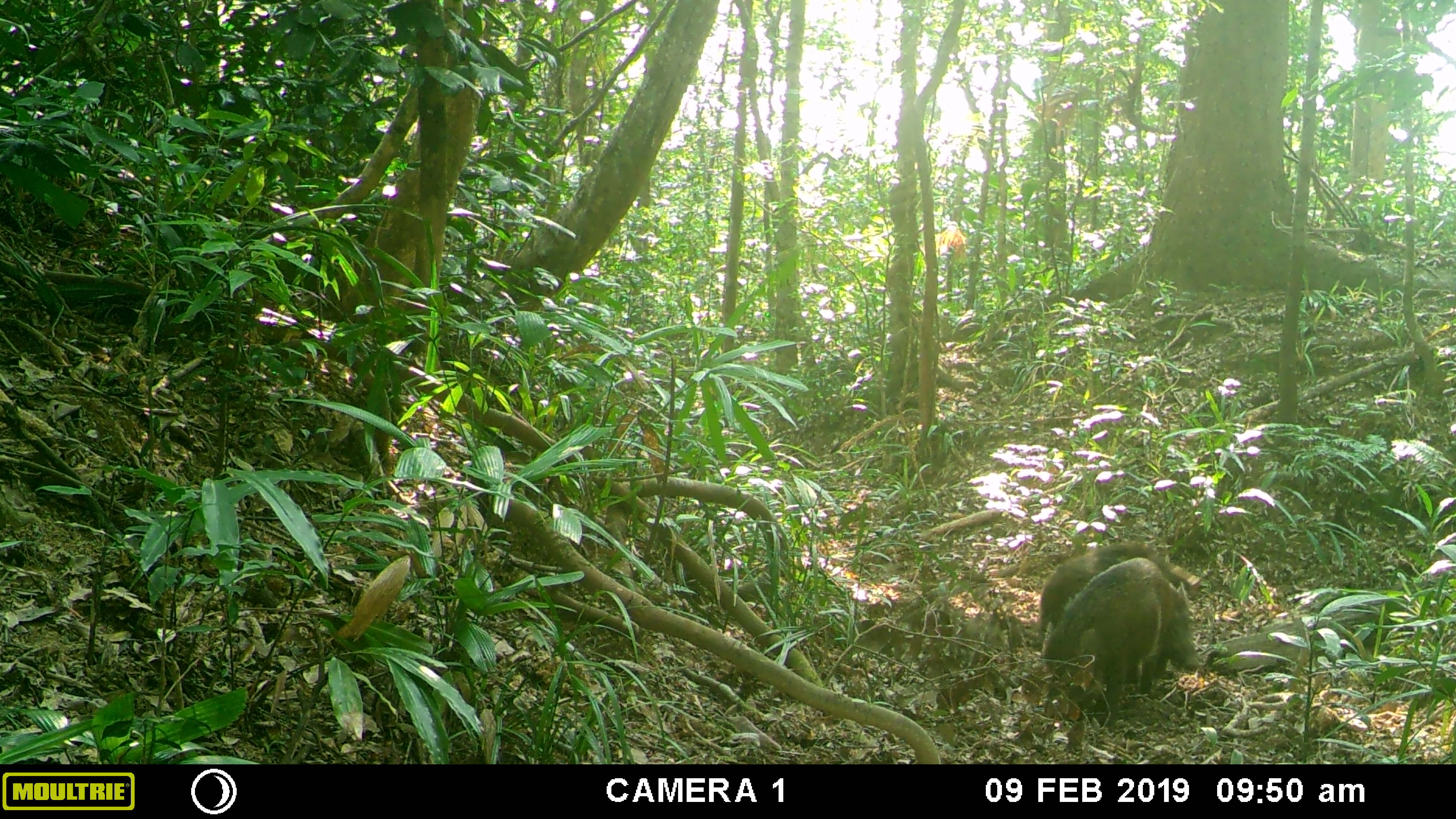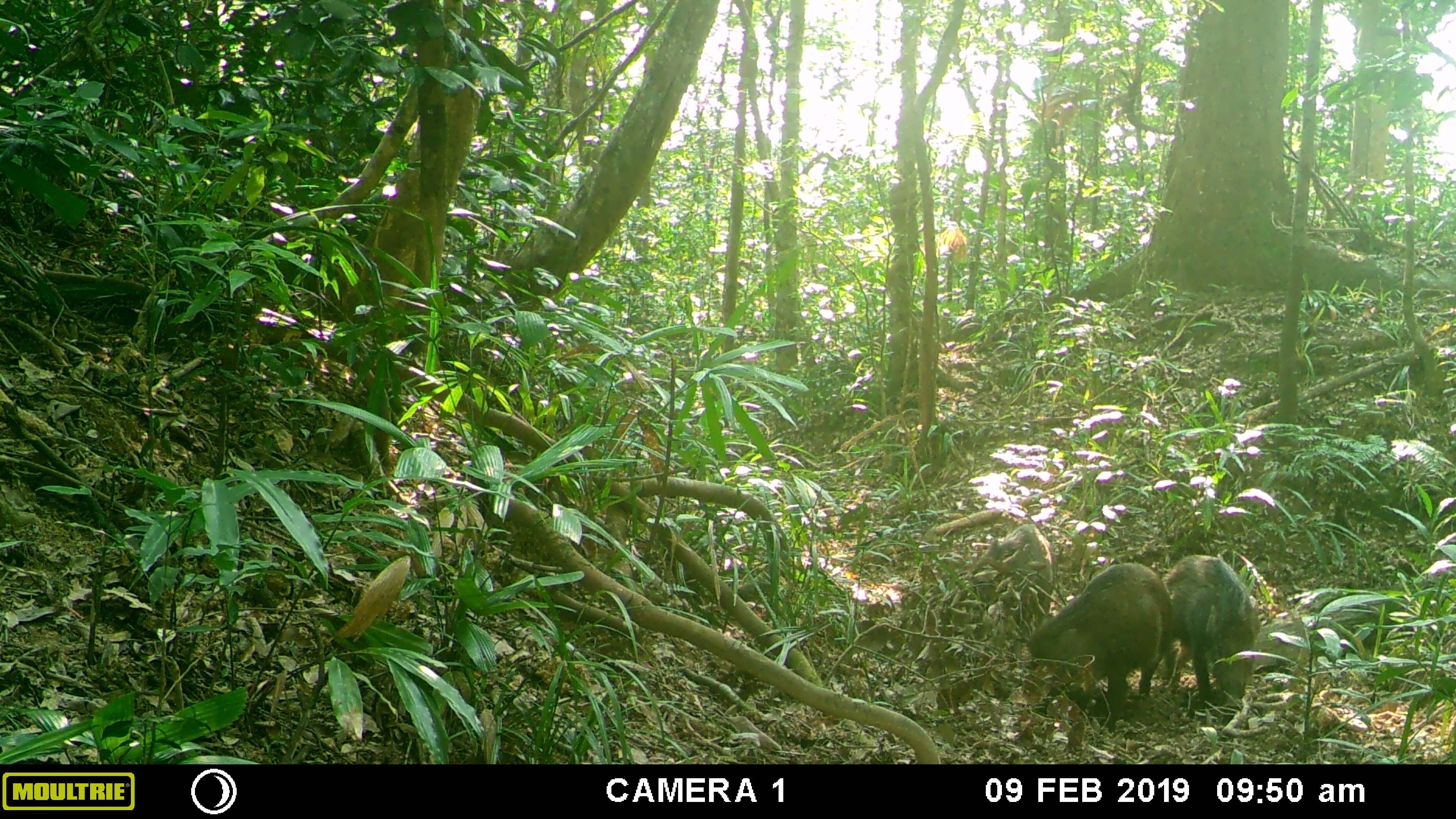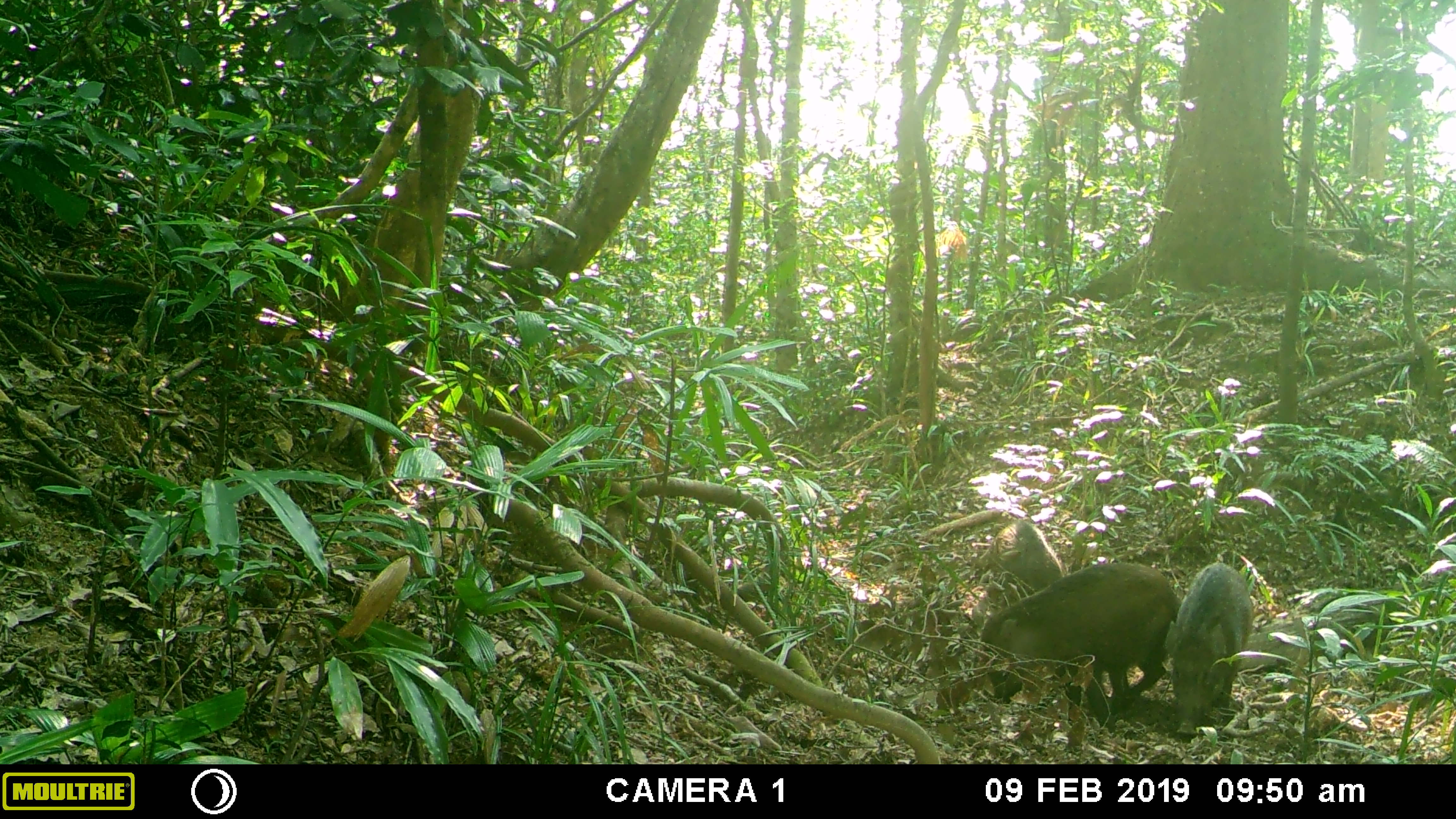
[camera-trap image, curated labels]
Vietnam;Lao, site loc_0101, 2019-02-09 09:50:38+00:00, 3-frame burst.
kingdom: Animalia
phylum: Chordata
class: Mammalia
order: Artiodactyla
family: Suidae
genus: Sus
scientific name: Sus scrofa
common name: eurasian wild pig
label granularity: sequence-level